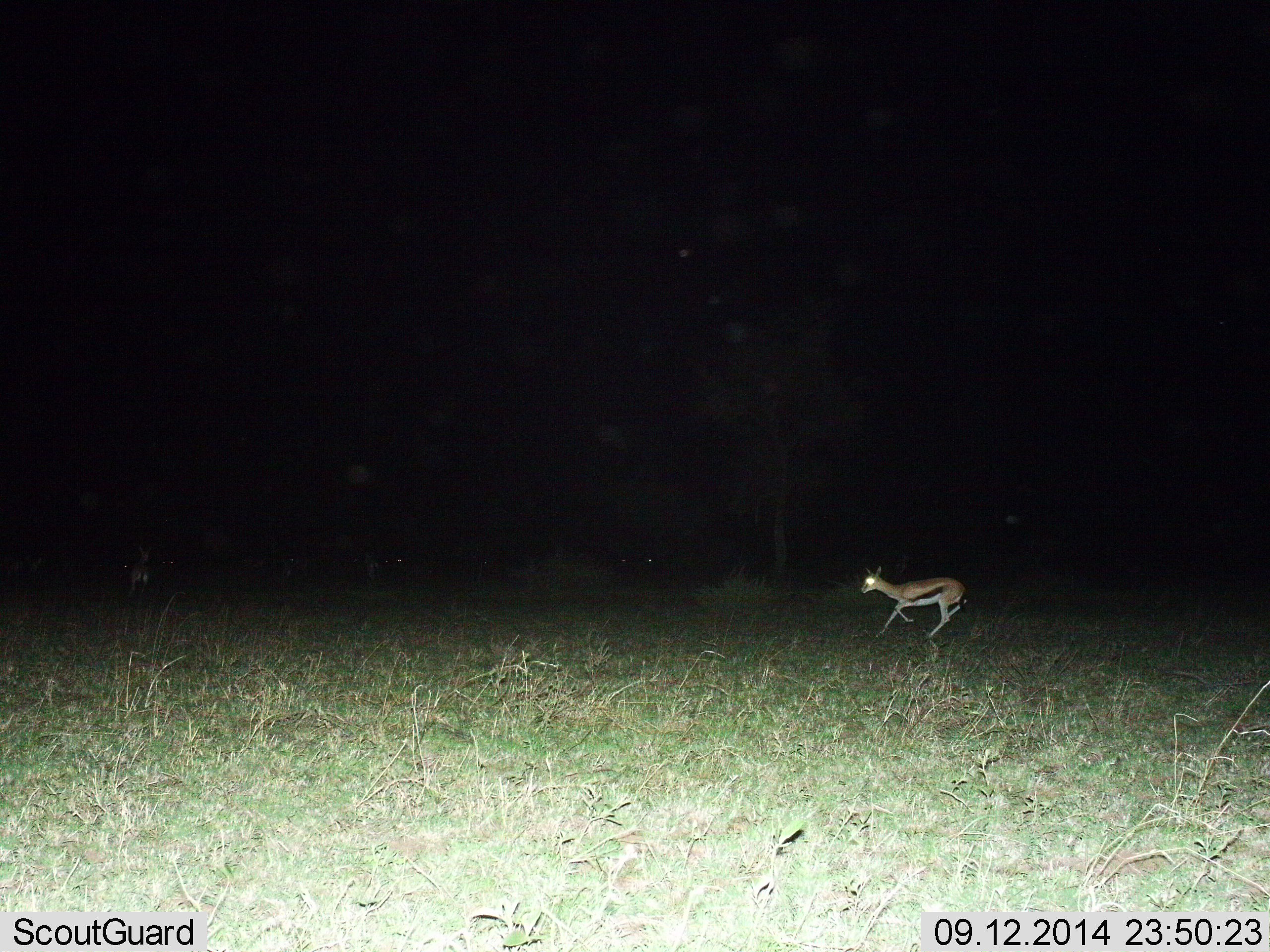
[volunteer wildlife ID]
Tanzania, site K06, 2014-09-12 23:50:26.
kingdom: Animalia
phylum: Chordata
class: Mammalia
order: Artiodactyla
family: Bovidae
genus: Eudorcas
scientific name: Eudorcas thomsonii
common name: thomson's gazelle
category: gazellethomsons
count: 1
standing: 20%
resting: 0%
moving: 80%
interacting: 0%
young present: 10%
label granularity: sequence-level